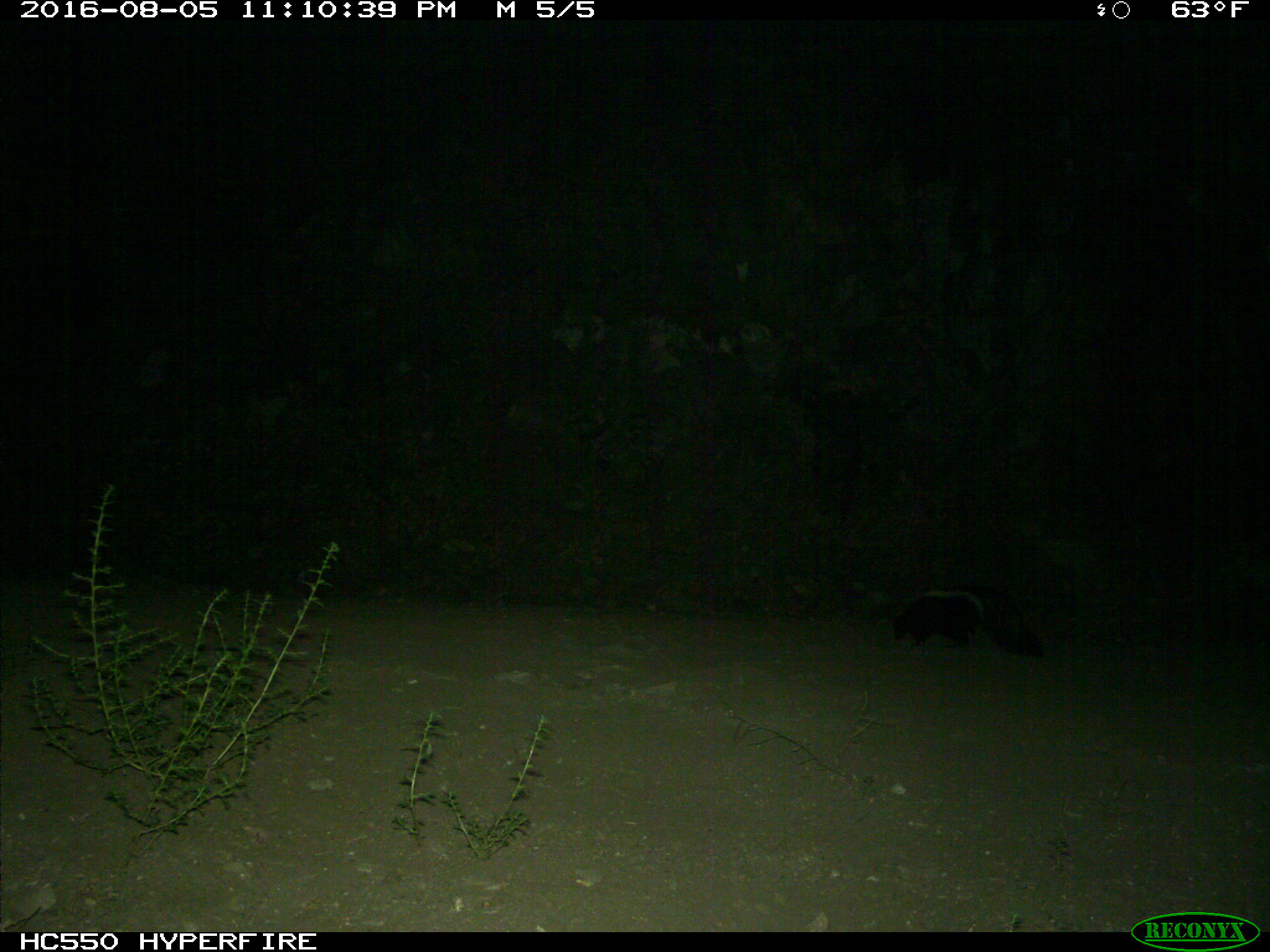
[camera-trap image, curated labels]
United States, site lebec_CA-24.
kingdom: Animalia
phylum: Chordata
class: Mammalia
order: Carnivora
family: Mephitidae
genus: Mephitis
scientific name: Mephitis mephitis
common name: striped skunk